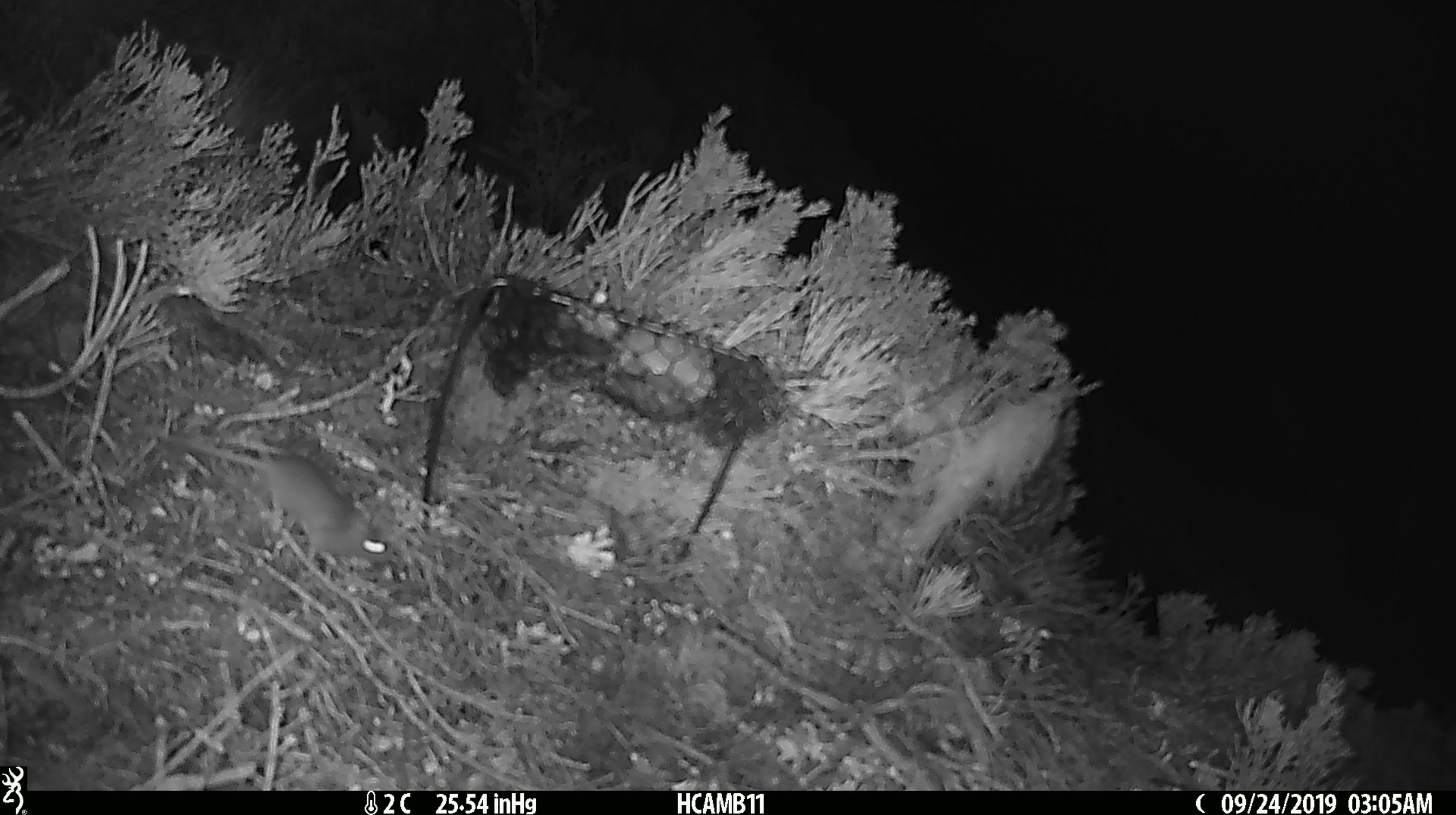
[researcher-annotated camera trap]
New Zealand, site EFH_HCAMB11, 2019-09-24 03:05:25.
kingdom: Animalia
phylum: Chordata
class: Mammalia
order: Rodentia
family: Muridae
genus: Mus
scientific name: Mus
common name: mouse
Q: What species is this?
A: Mouse (Mus).